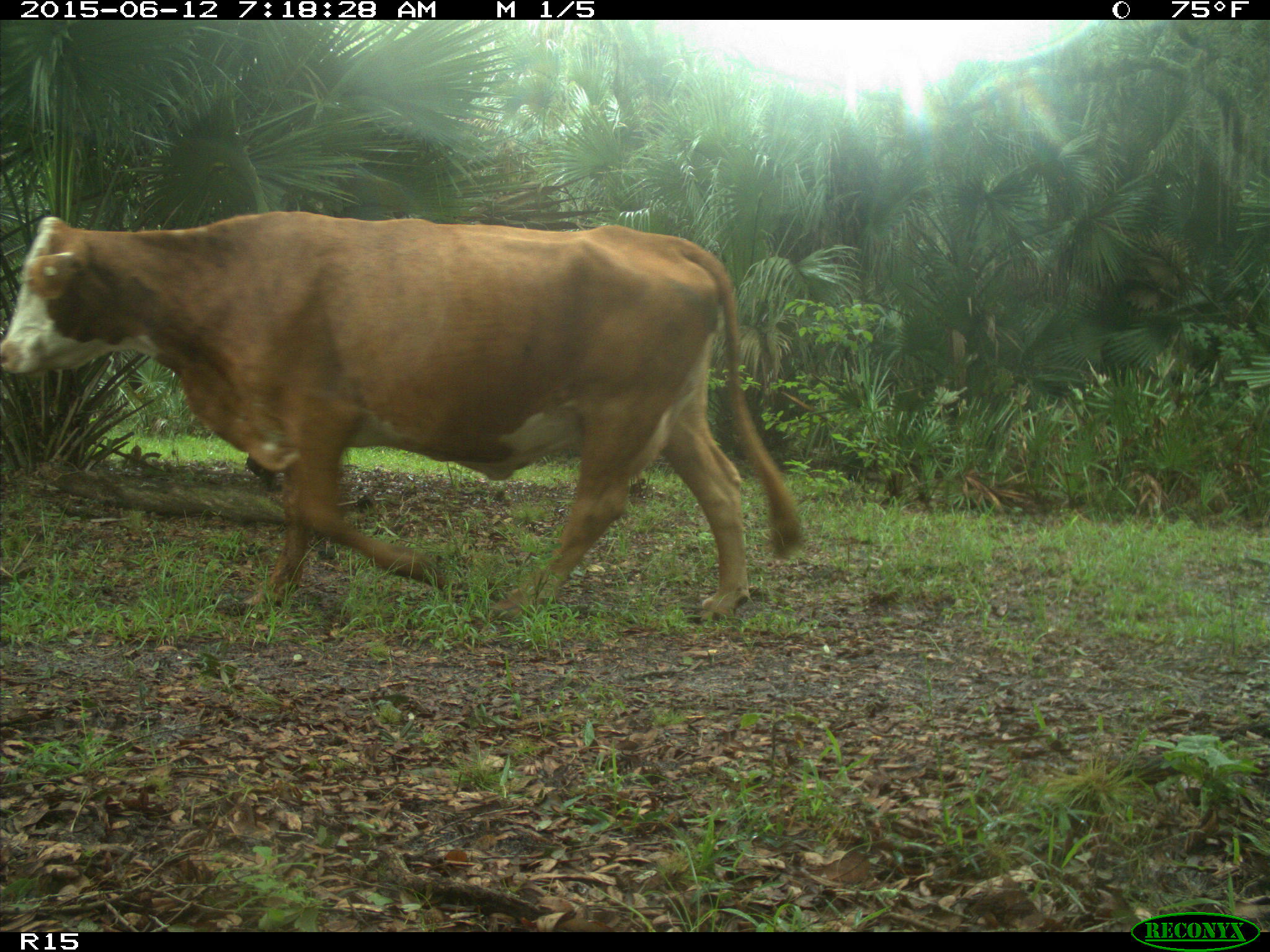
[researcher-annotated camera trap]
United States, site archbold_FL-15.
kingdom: Animalia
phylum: Chordata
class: Mammalia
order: Artiodactyla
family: Bovidae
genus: Bos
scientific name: Bos taurus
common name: domestic cow